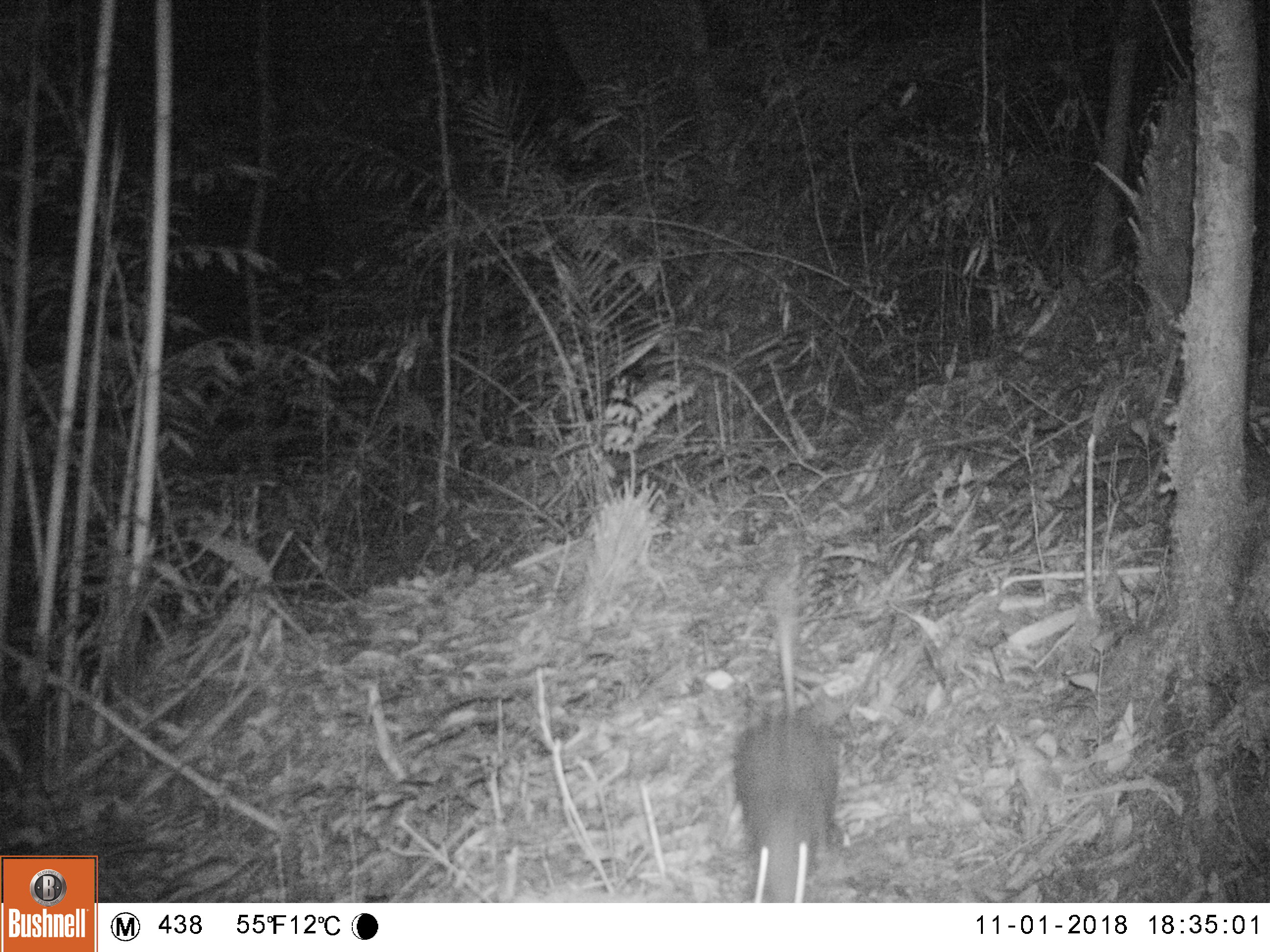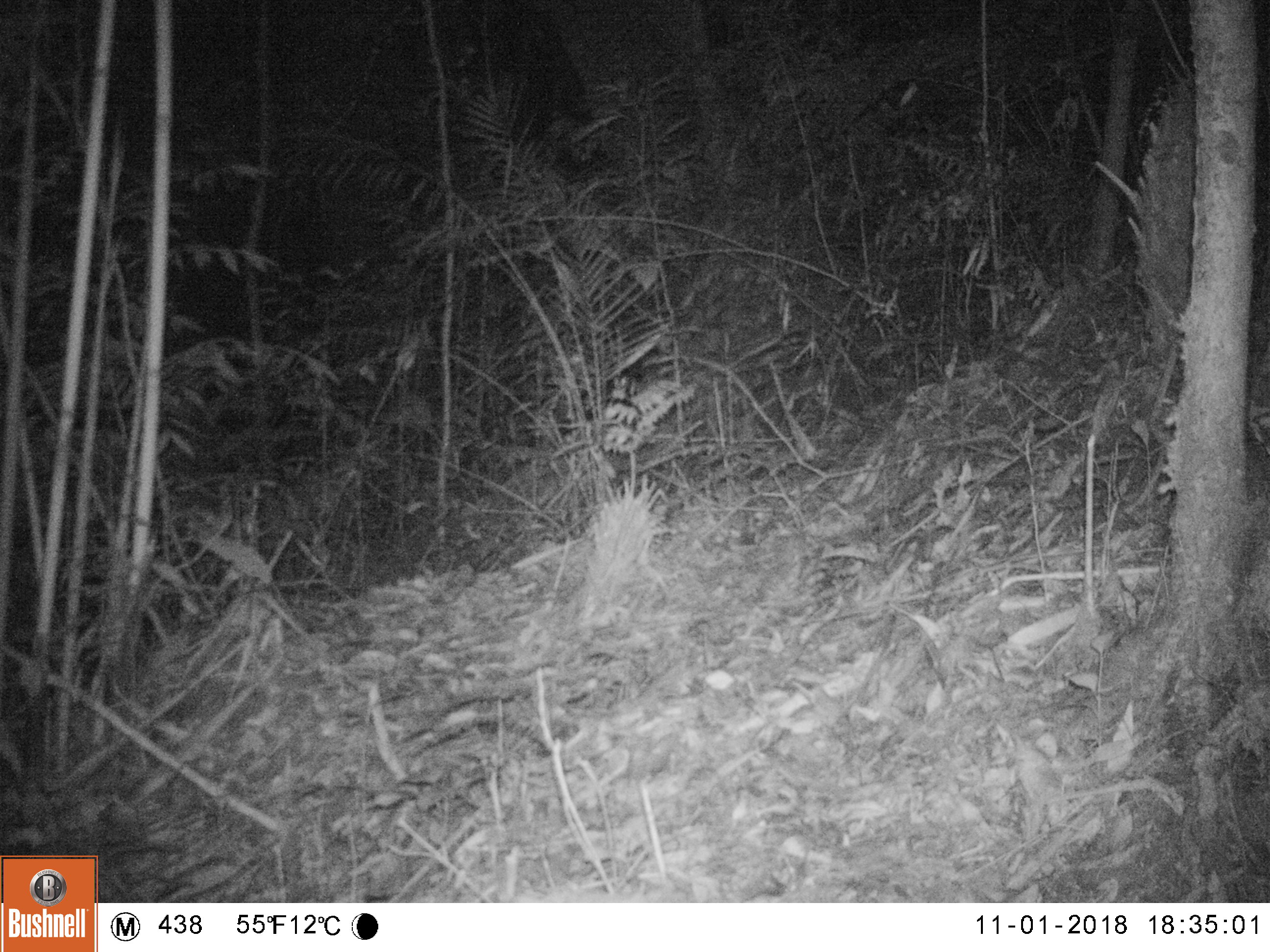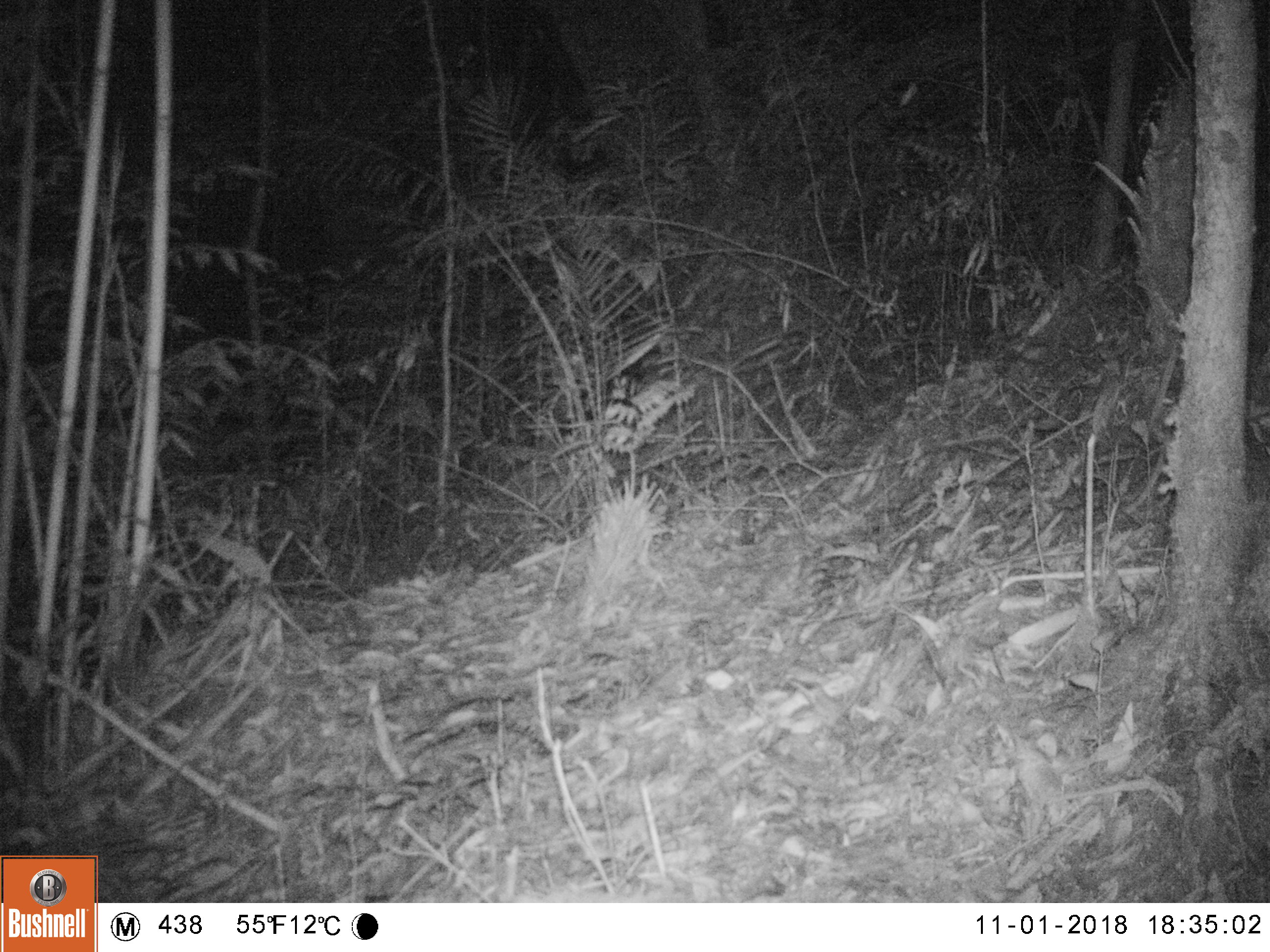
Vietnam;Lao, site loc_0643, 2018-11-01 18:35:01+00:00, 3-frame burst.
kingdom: Animalia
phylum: Chordata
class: Mammalia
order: Rodentia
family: Hystricidae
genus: Atherurus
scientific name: Atherurus macrourus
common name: asiatic brush-tailed porcupine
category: asiatic brush tailed porcupine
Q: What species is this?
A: Asiatic brush tailed porcupine (asiatic brush-tailed porcupine) (Atherurus macrourus).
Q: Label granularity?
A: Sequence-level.